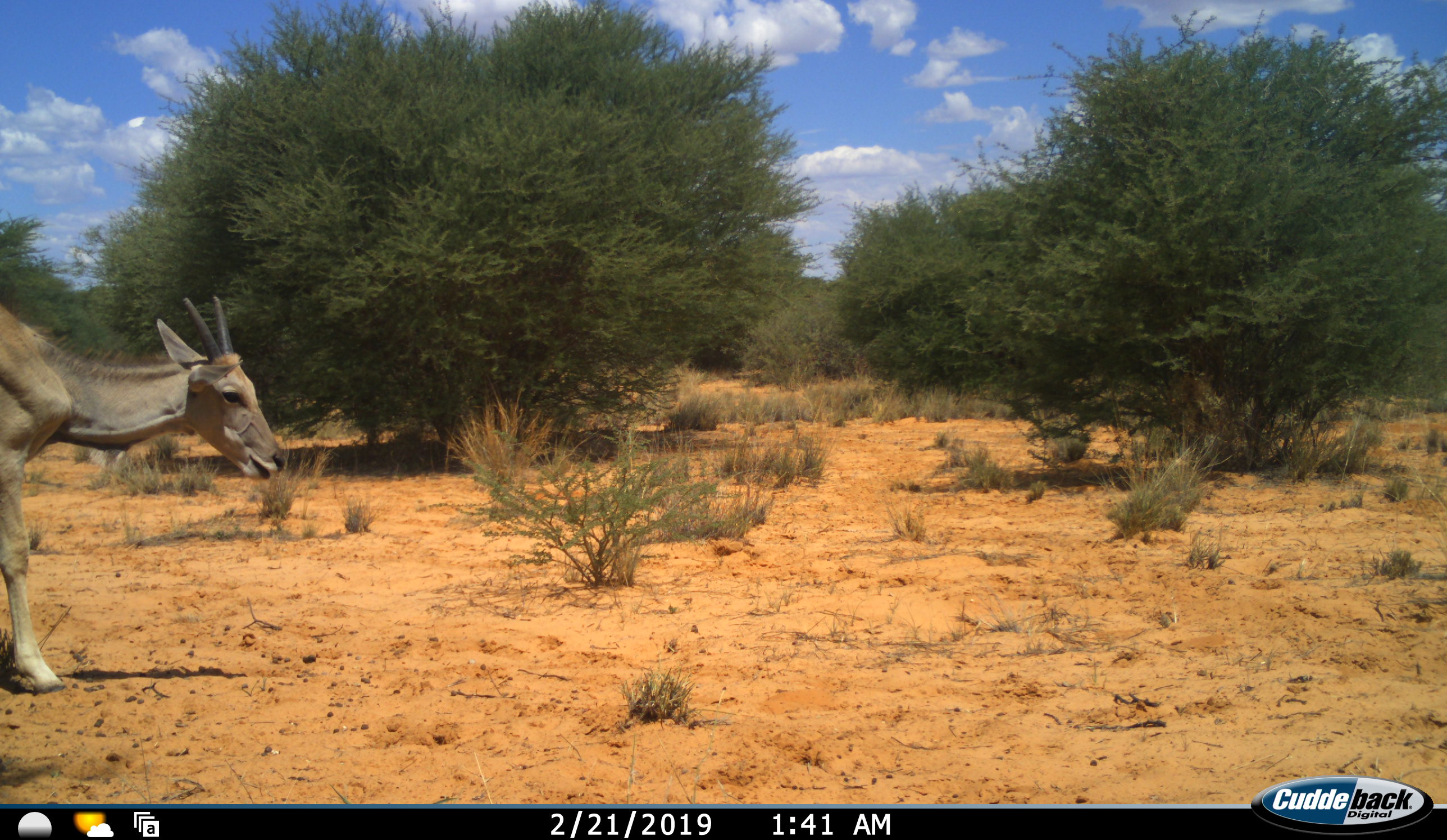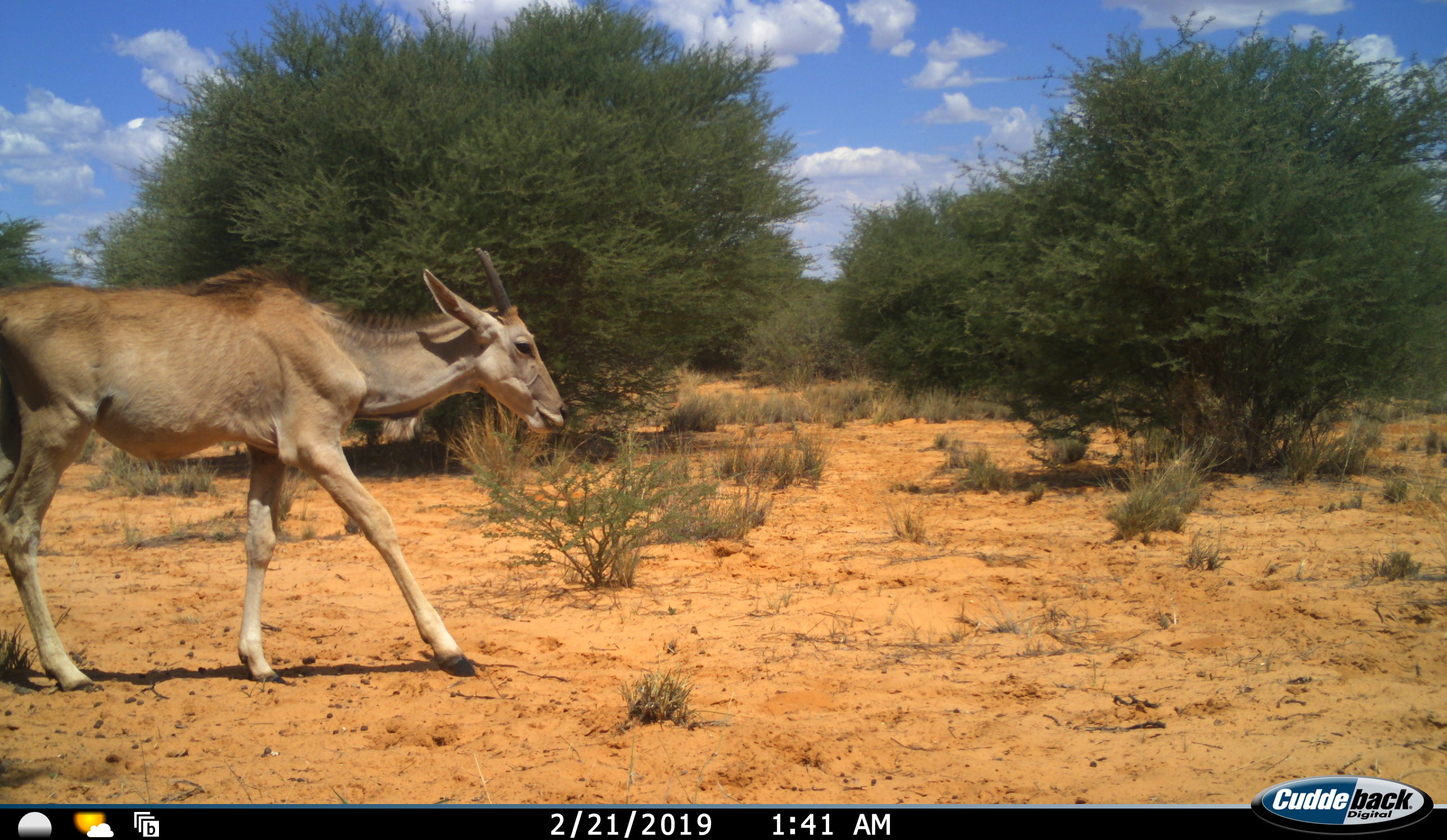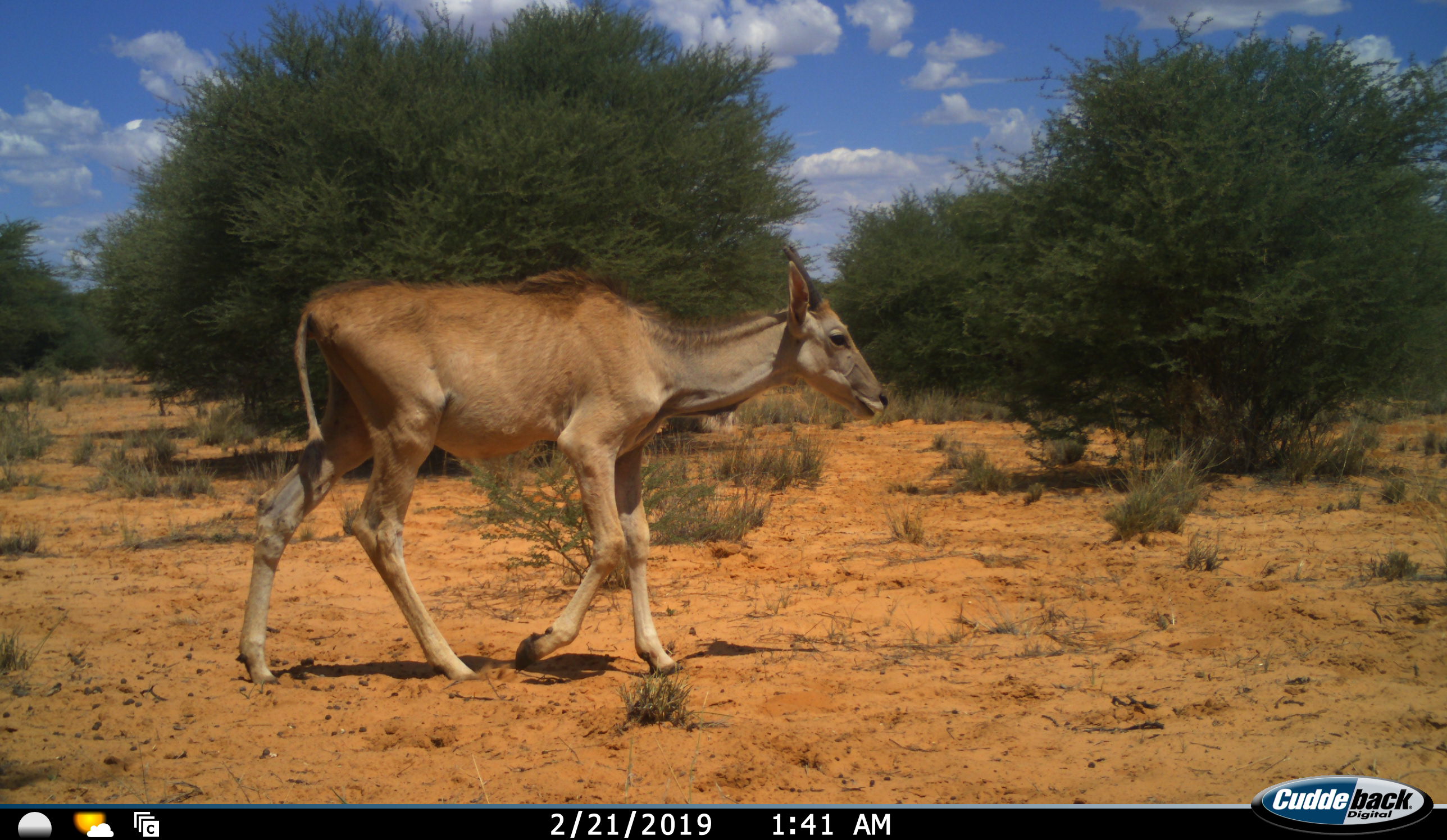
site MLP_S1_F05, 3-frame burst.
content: unidentified animal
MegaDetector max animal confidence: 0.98